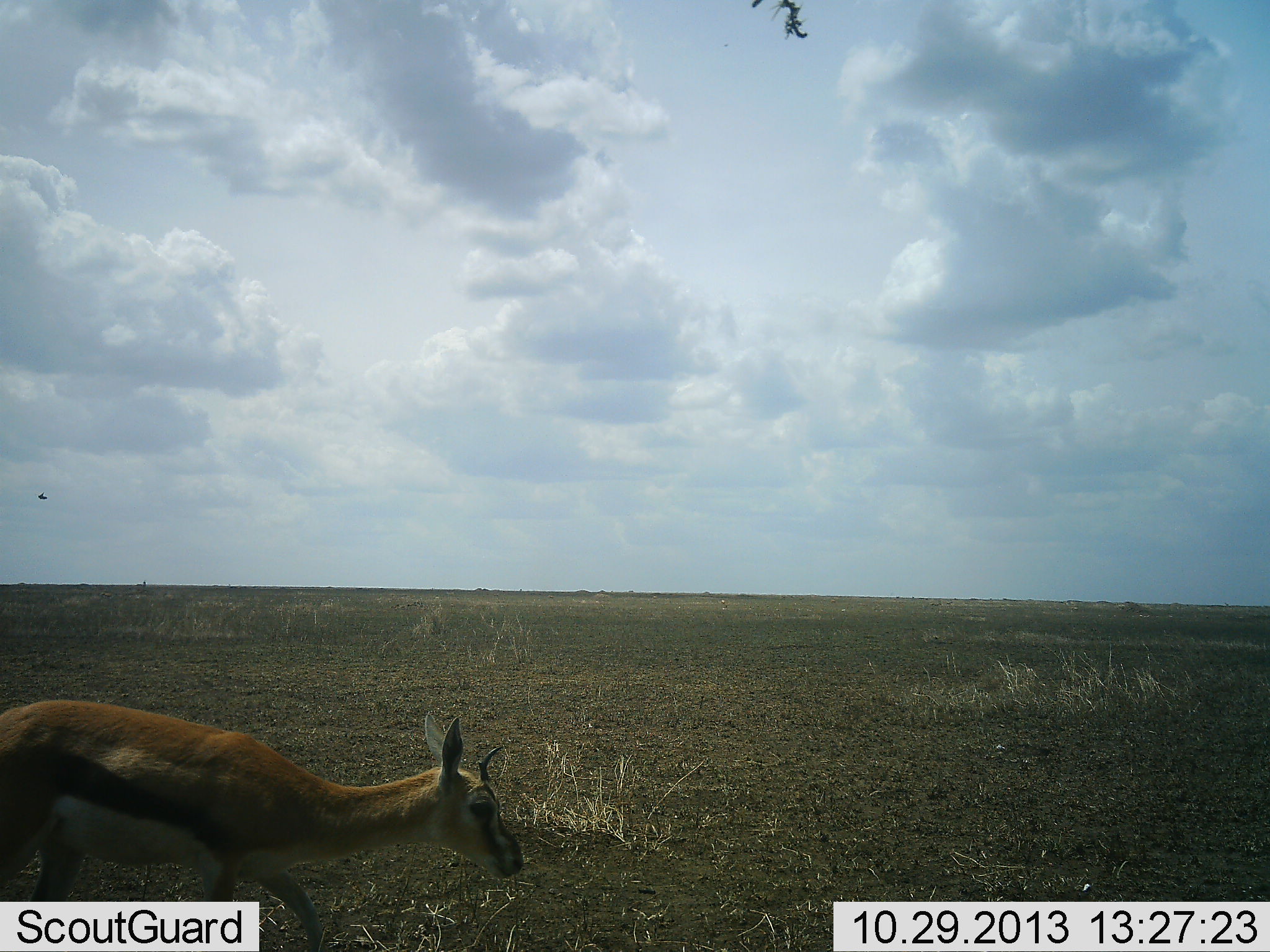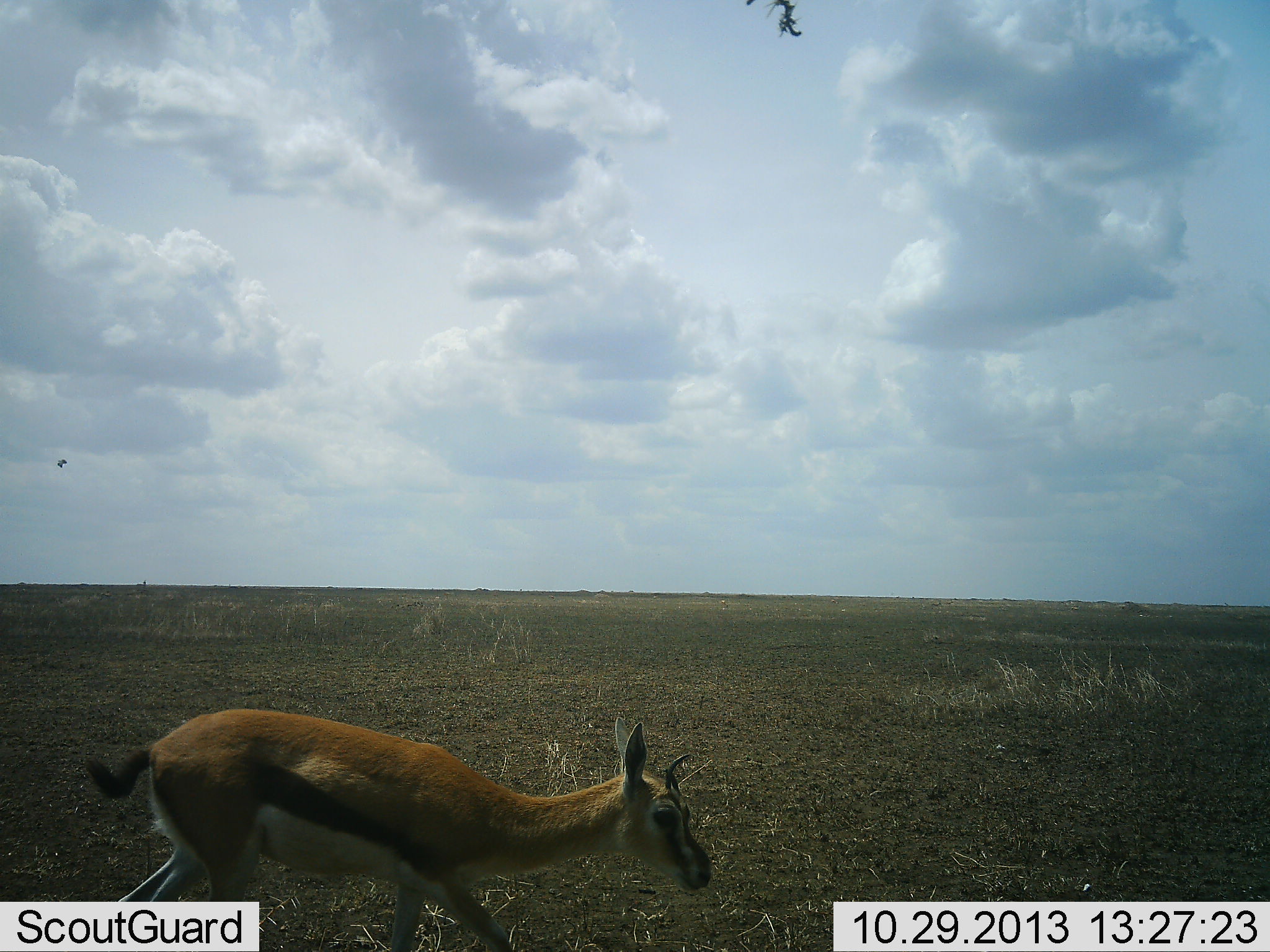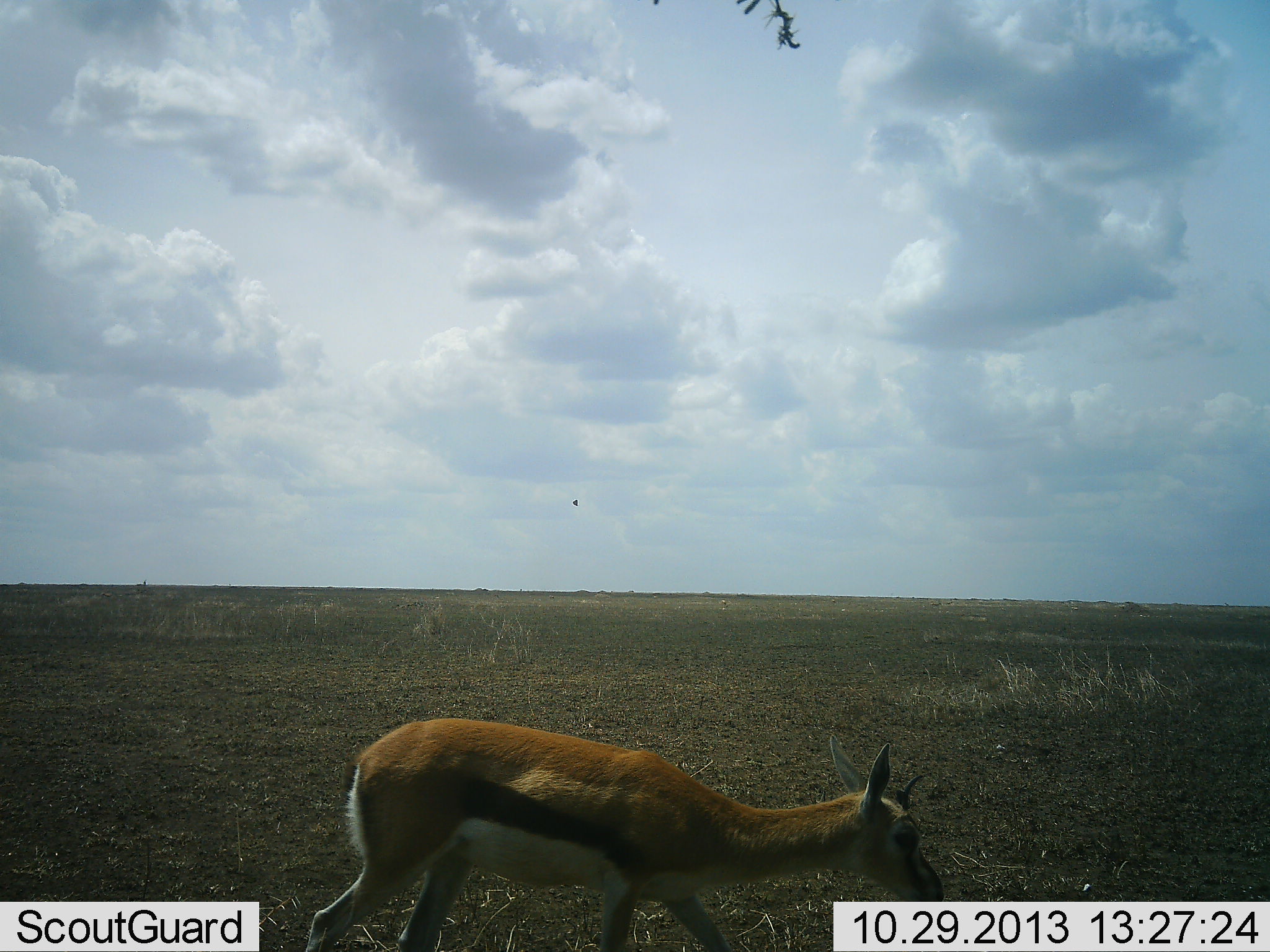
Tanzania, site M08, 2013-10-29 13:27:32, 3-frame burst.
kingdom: Animalia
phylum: Chordata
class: Mammalia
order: Artiodactyla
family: Bovidae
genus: Eudorcas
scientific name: Eudorcas thomsonii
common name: thomson's gazelle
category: gazellethomsons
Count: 1.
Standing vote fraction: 6%.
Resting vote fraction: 0%.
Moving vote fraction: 87%.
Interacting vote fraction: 0%.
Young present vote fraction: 3%.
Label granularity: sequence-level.